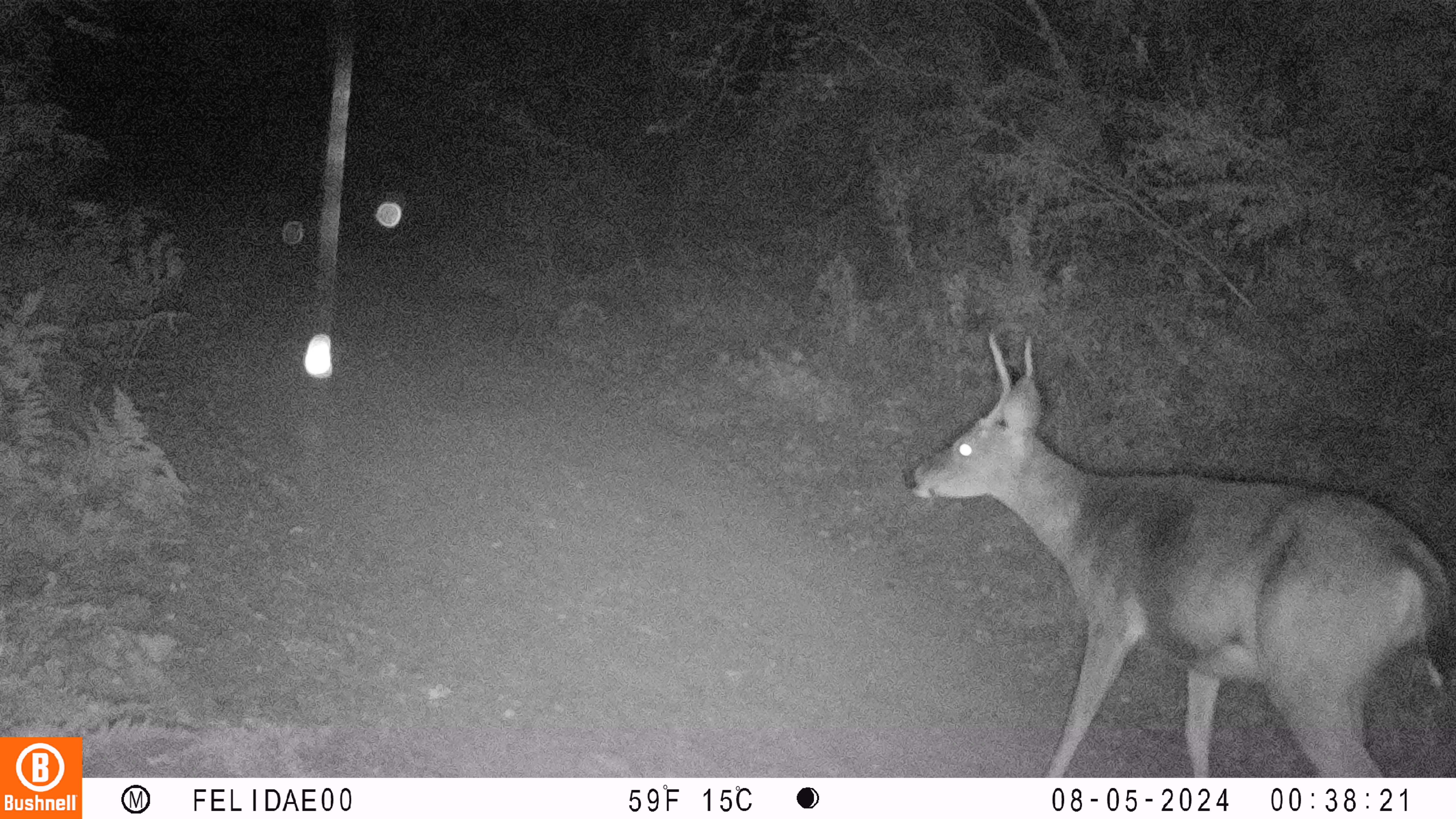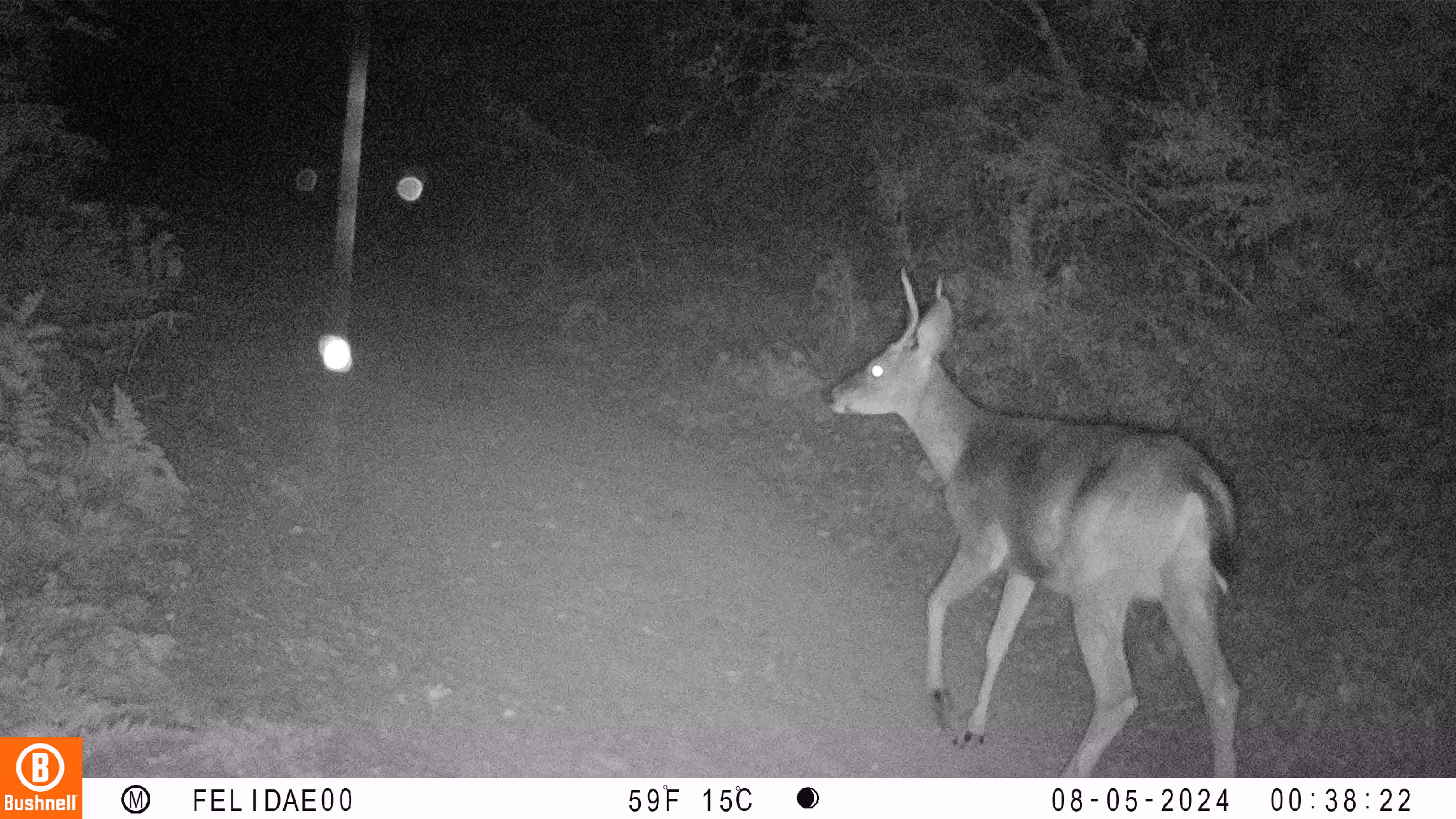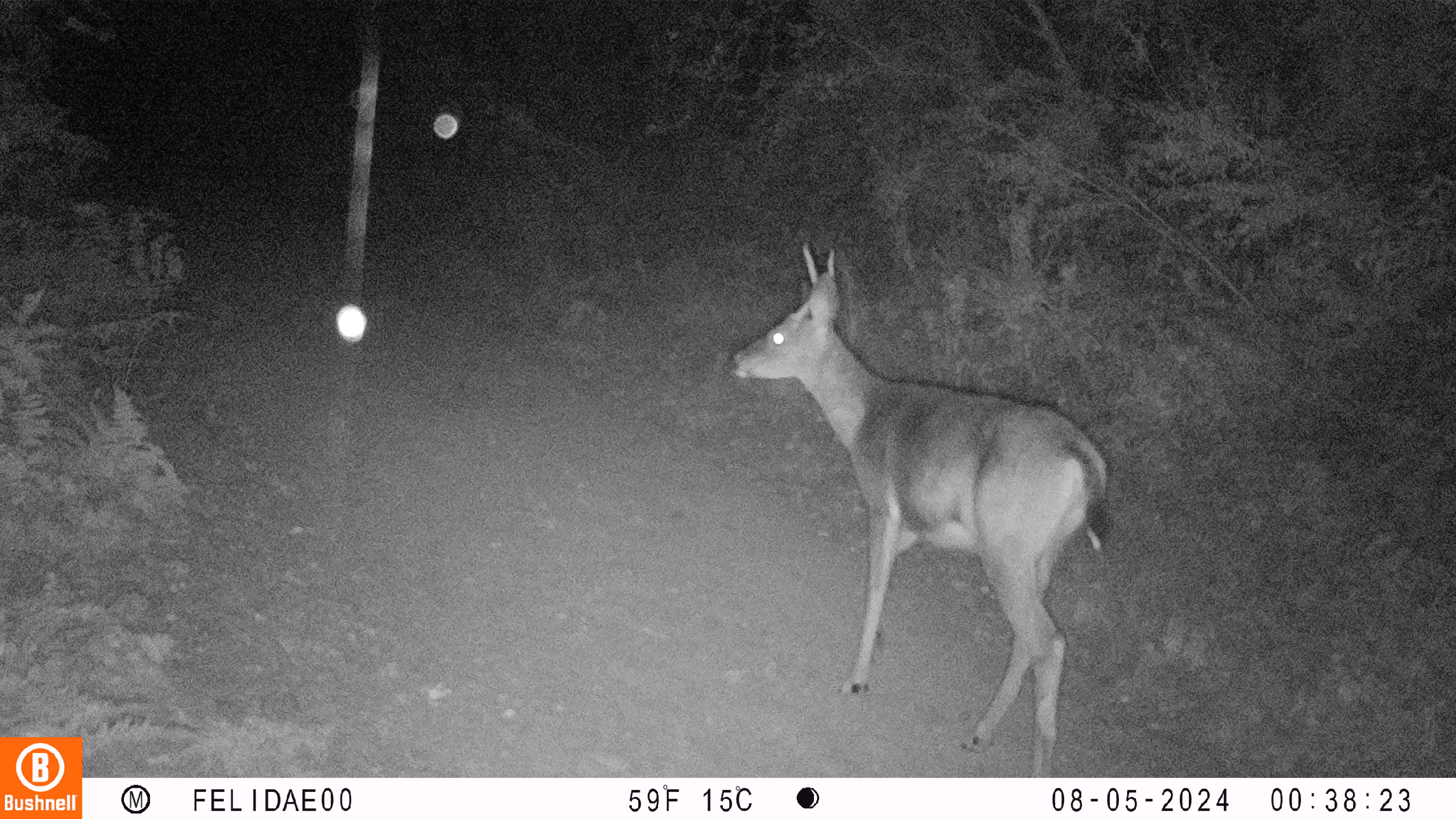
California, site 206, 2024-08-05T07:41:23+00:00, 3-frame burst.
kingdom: Animalia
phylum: Chordata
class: Mammalia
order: Artiodactyla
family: Cervidae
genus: Odocoileus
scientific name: Odocoileus hemionus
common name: mule deer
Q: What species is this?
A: Mule deer (Odocoileus hemionus).